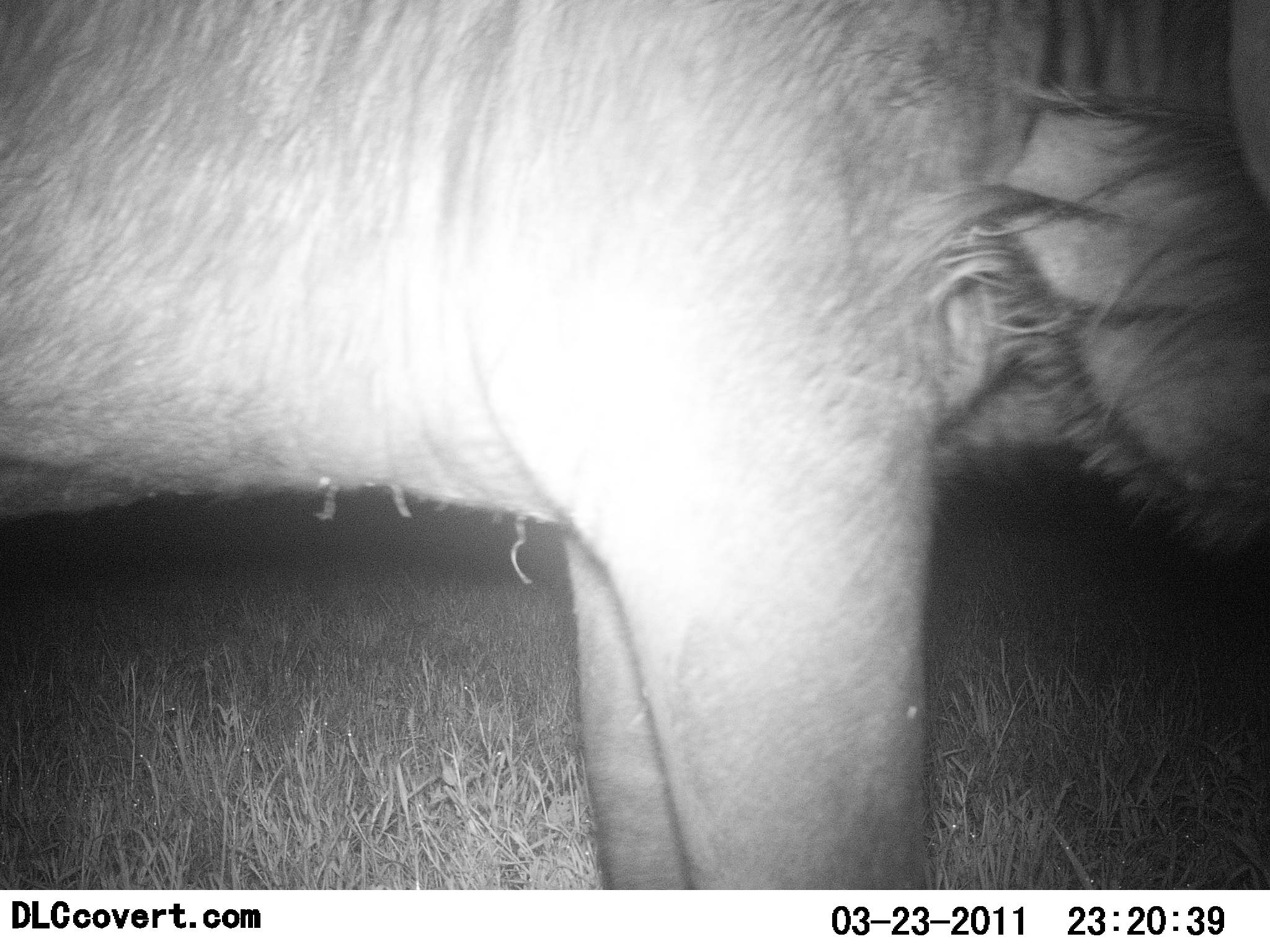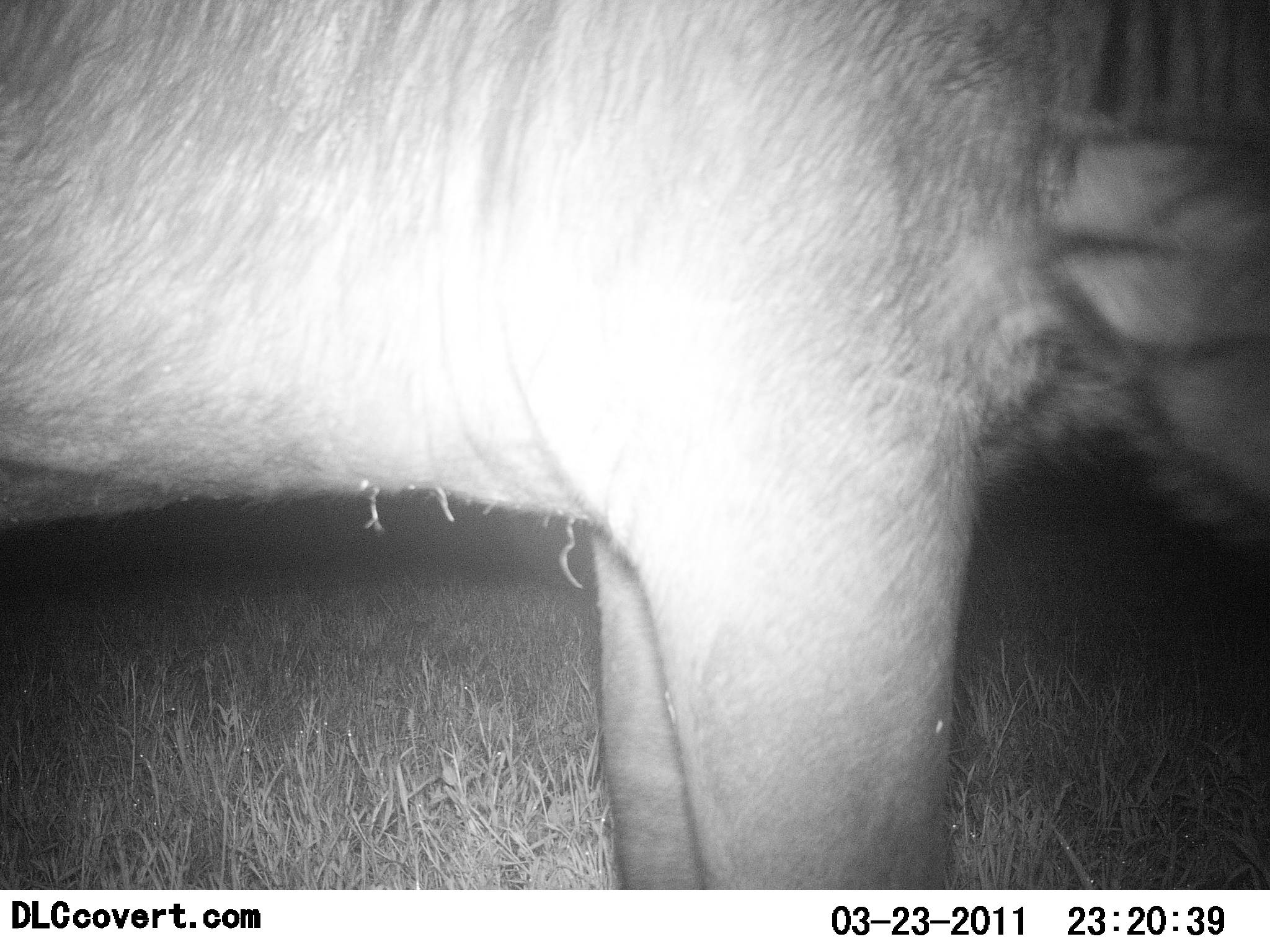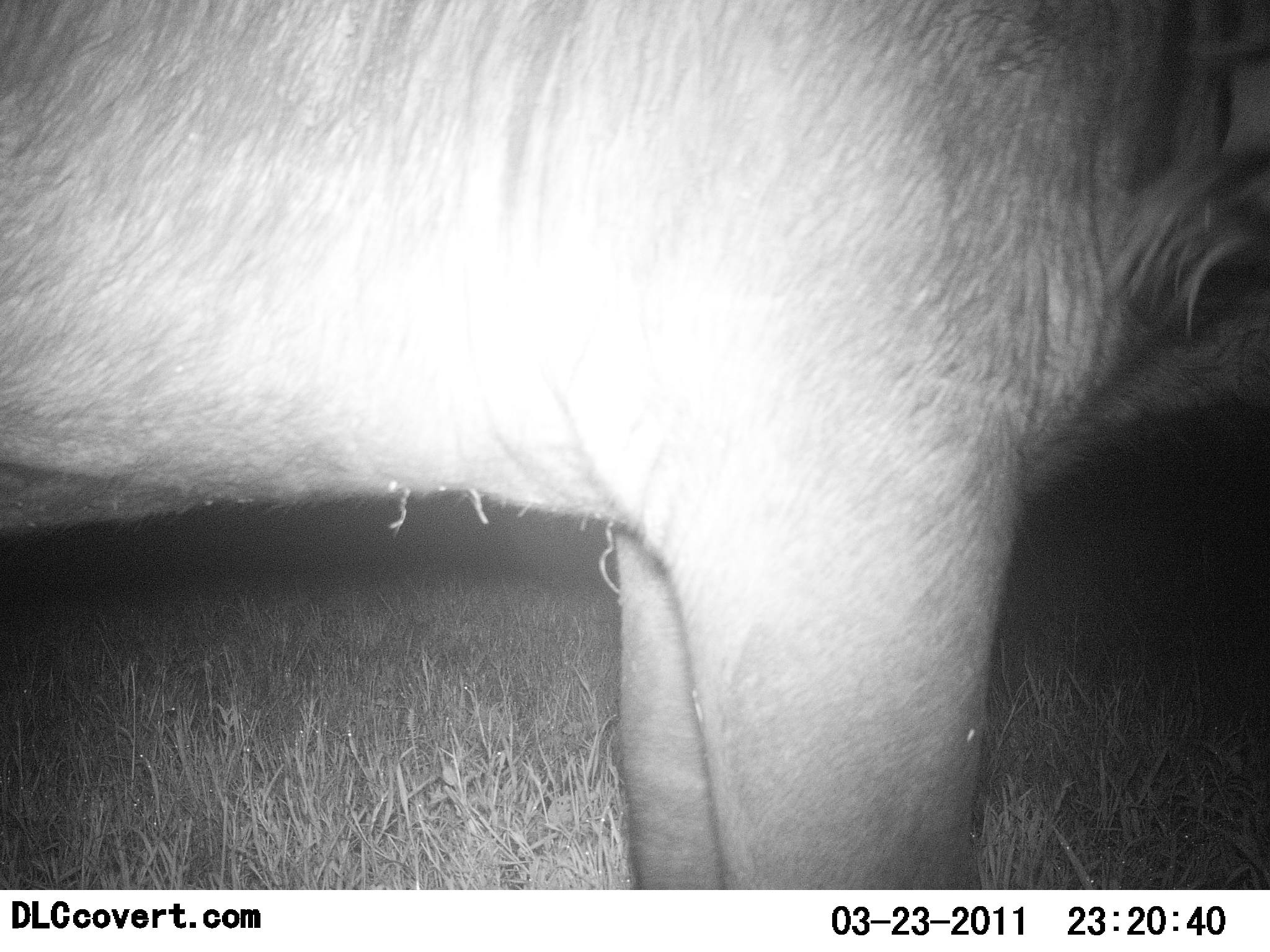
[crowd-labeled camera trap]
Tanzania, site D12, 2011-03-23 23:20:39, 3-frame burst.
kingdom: Animalia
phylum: Chordata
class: Mammalia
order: Artiodactyla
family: Suidae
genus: Phacochoerus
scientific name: Phacochoerus africanus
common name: warthog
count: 1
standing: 83%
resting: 0%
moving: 17%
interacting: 0%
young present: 0%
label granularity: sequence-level